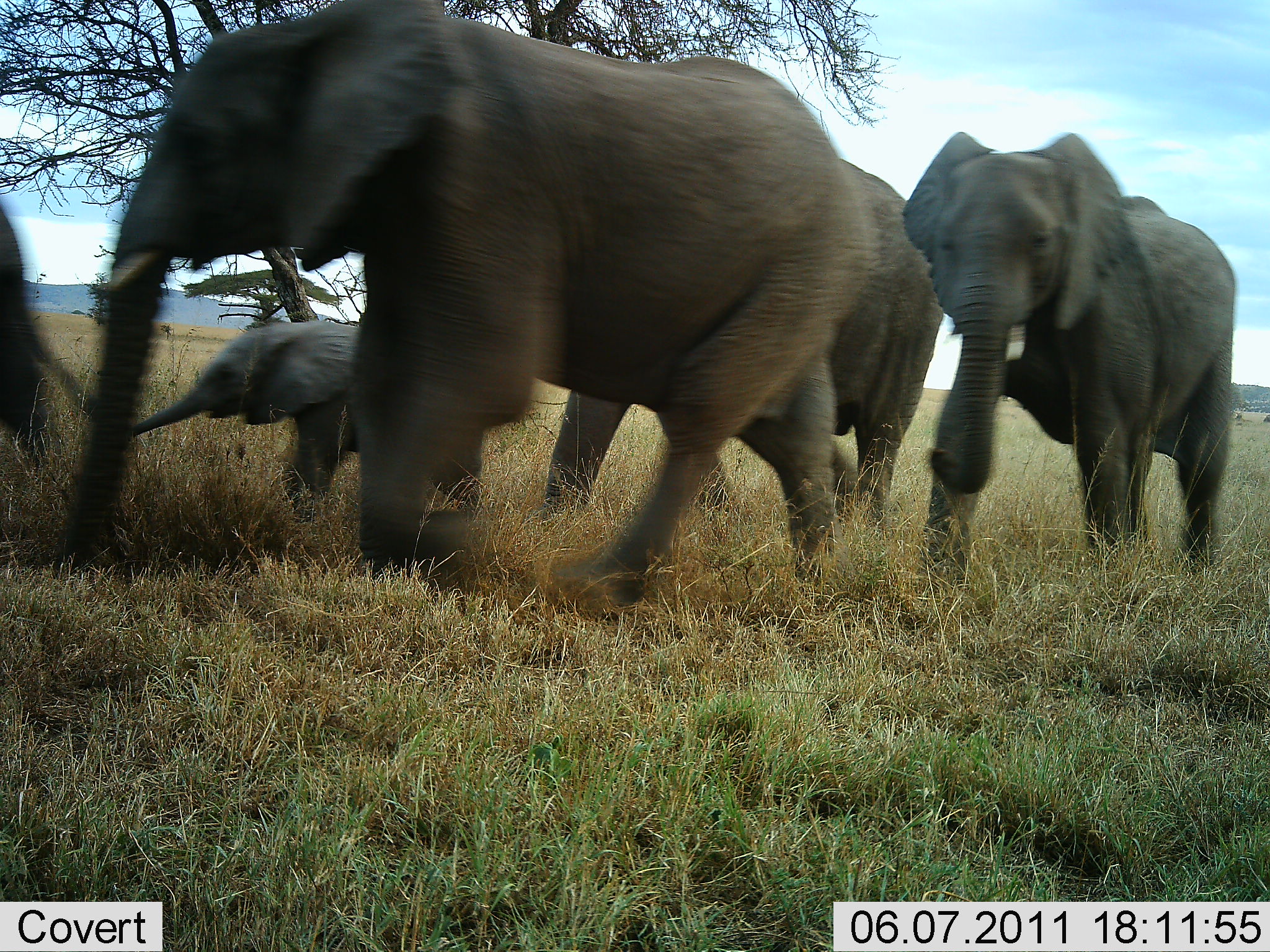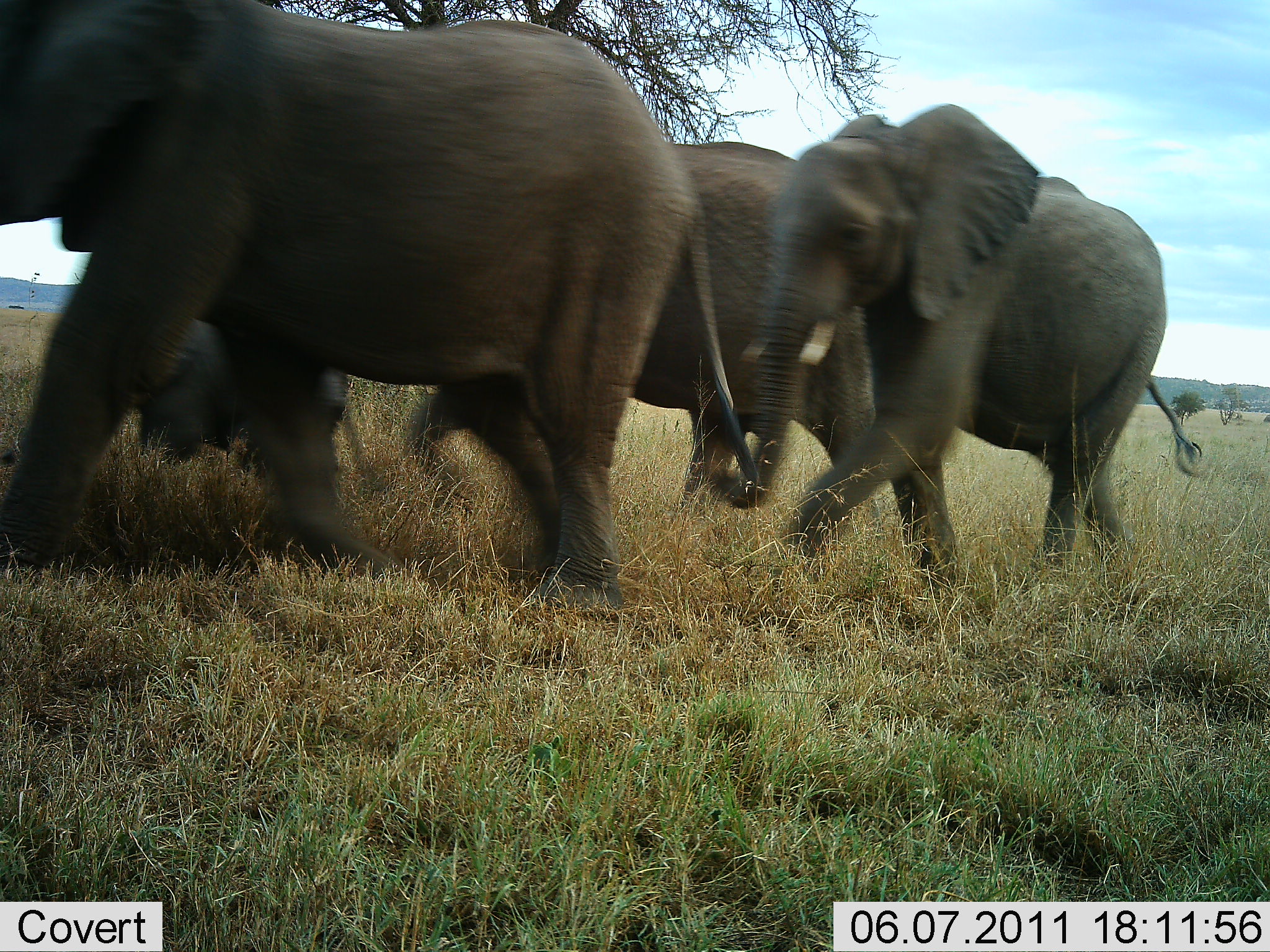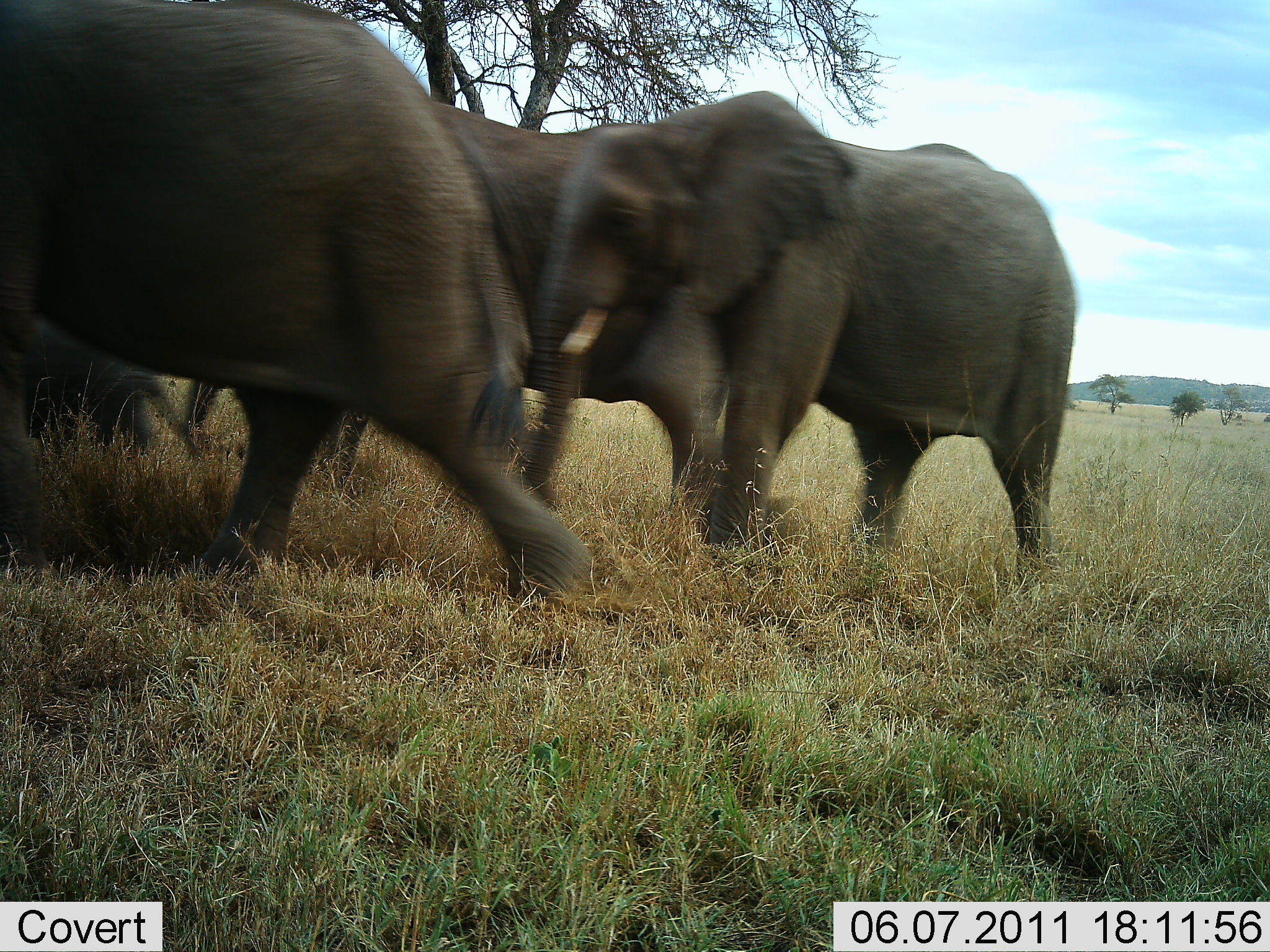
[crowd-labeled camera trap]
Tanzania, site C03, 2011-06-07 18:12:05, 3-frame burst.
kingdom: Animalia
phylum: Chordata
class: Mammalia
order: Proboscidea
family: Elephantidae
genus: Loxodonta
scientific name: Loxodonta africana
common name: african bush elephant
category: elephant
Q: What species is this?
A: Elephant (african bush elephant) (Loxodonta africana).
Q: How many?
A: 5.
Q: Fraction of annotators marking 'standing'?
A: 0%.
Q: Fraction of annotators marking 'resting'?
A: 0%.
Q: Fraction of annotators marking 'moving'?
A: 100%.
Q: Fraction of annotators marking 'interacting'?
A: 0%.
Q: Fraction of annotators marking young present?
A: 100%.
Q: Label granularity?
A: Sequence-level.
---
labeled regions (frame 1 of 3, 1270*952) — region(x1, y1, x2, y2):
animal: region(62, 0, 869, 620); region(539, 148, 944, 530); region(902, 128, 1240, 581); region(118, 312, 531, 531); region(0, 197, 63, 488)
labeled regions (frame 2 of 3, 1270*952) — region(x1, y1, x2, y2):
animal: region(0, 0, 697, 581); region(704, 101, 1209, 584); region(401, 139, 892, 592); region(122, 314, 357, 561)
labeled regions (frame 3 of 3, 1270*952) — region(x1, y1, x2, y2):
animal: region(0, 0, 597, 599); region(517, 87, 1079, 590); region(177, 97, 755, 545); region(0, 316, 209, 480)